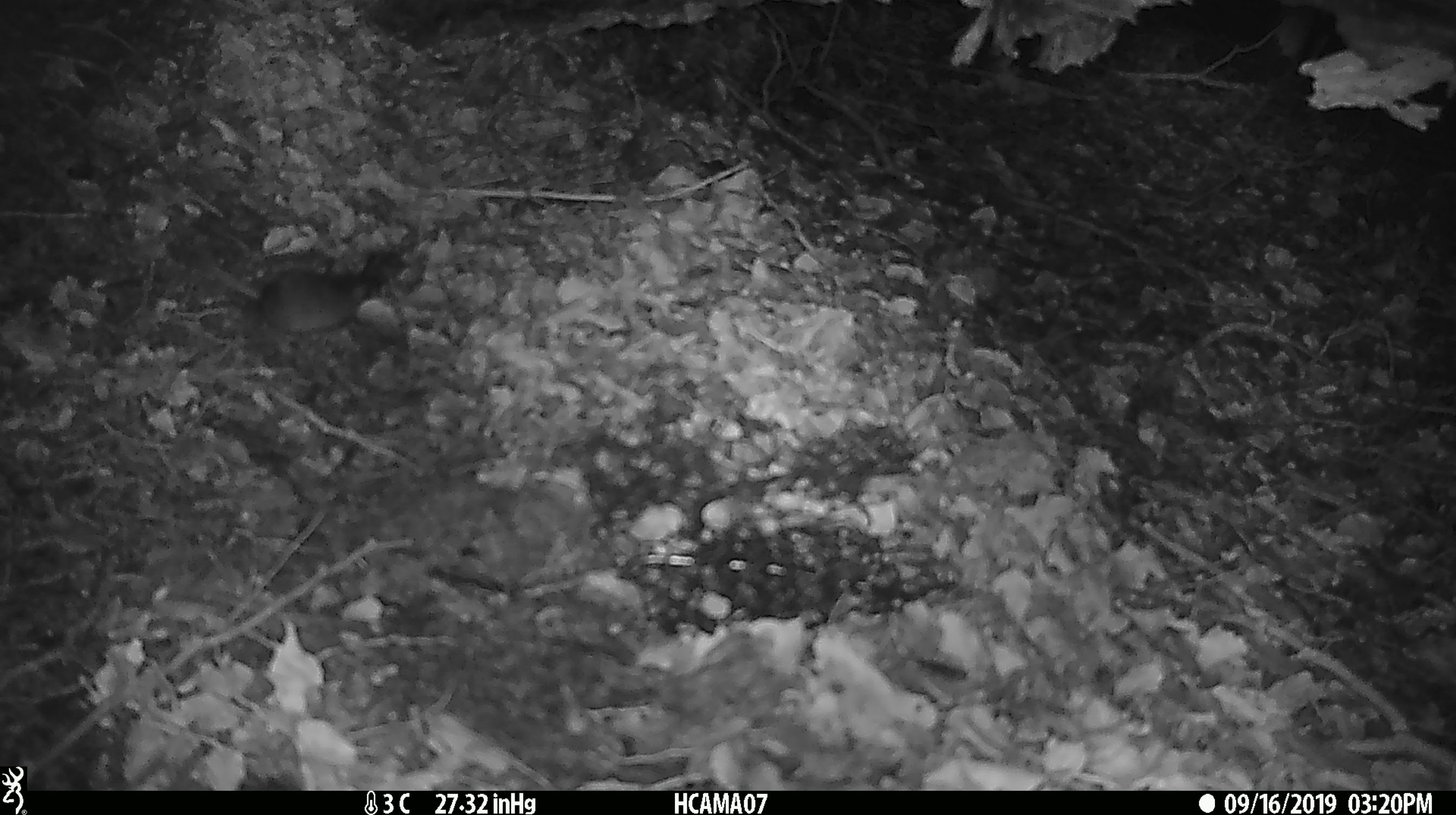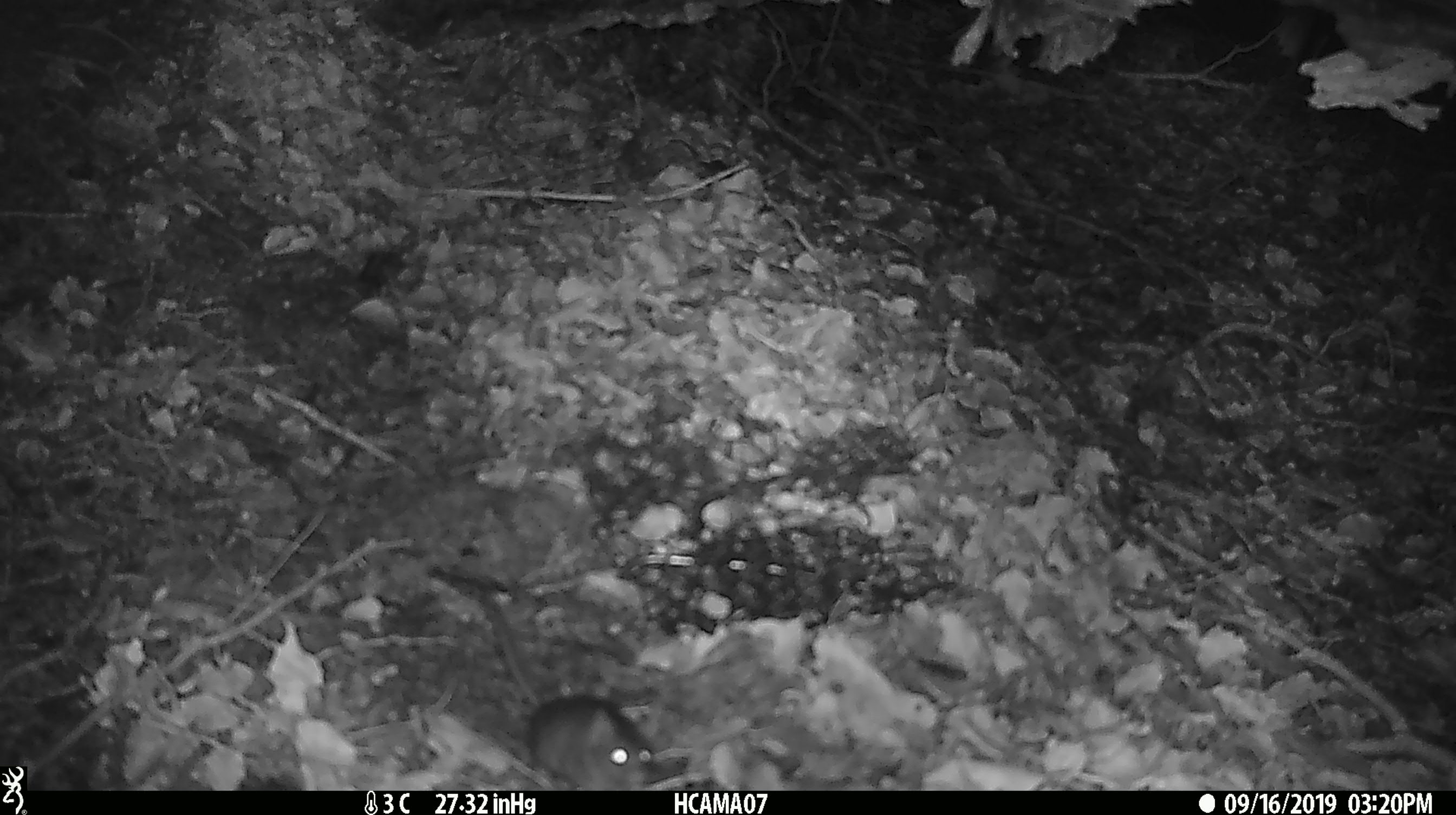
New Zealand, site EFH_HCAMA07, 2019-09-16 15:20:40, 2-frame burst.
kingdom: Animalia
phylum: Chordata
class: Mammalia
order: Rodentia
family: Muridae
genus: Mus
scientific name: Mus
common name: mouse